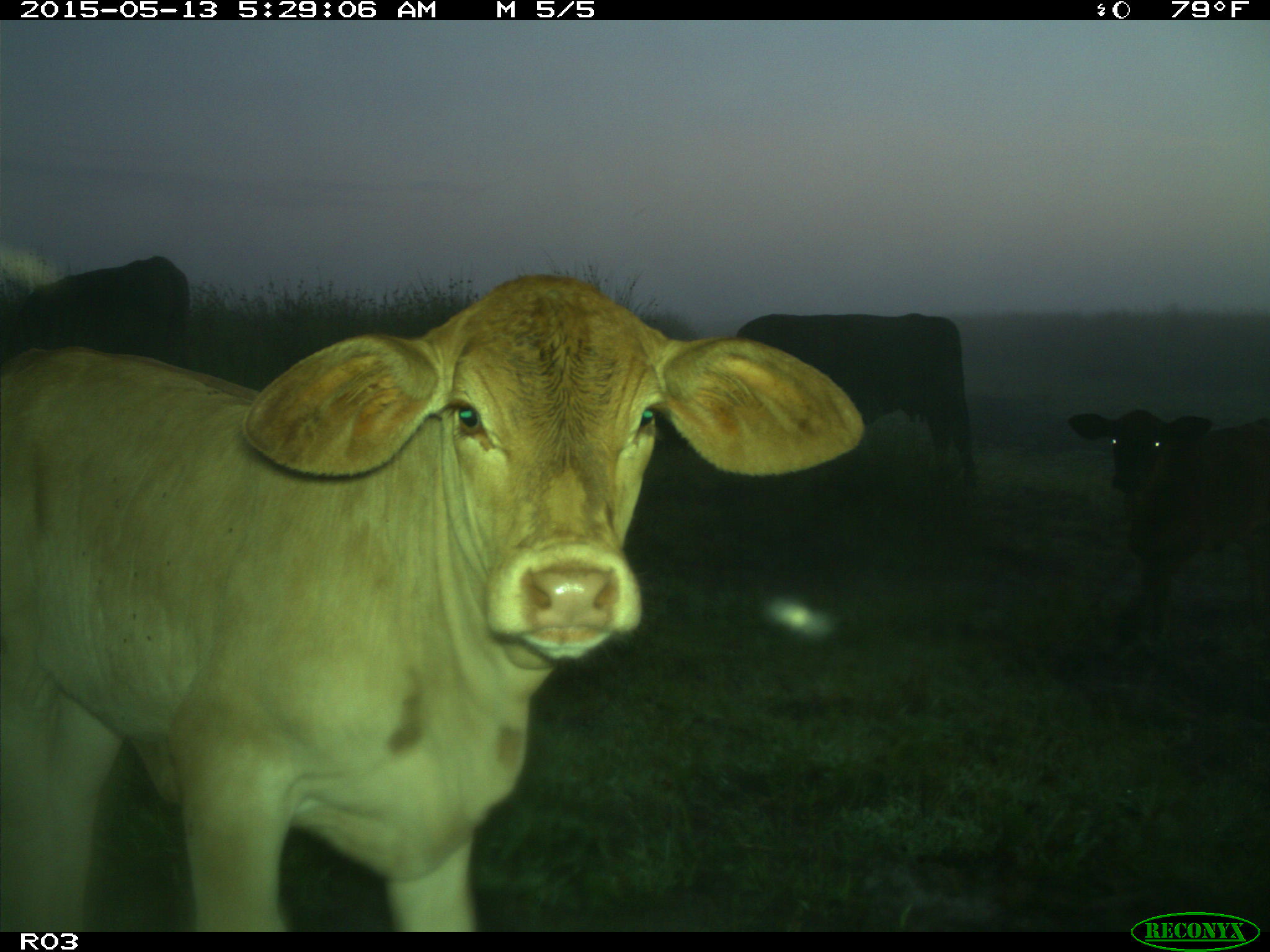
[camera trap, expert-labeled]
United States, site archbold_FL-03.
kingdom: Animalia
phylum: Chordata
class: Mammalia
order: Artiodactyla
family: Bovidae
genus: Bos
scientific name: Bos taurus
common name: domestic cow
Bos taurus (domestic cow).